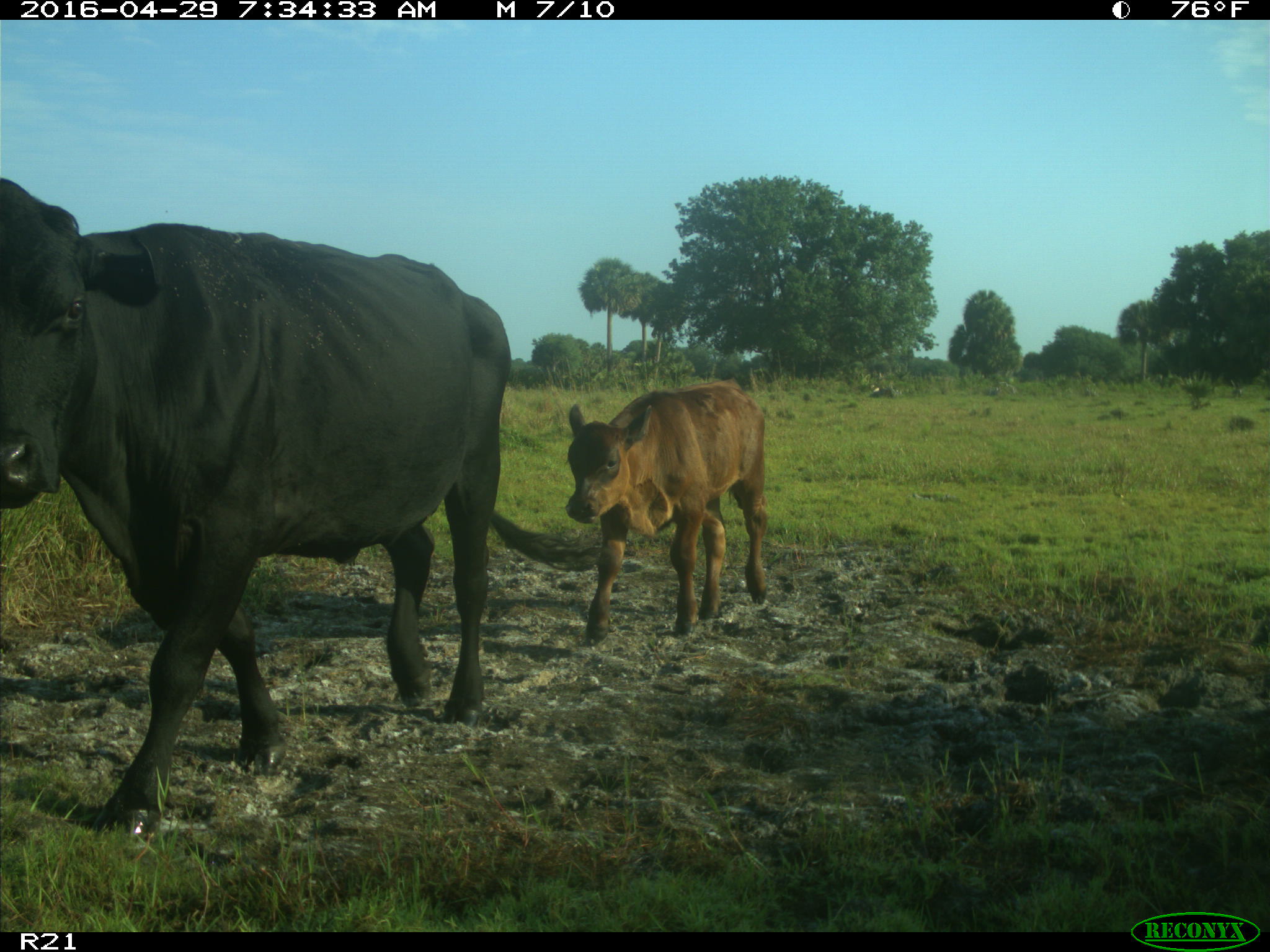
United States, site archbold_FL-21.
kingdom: Animalia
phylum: Chordata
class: Mammalia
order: Artiodactyla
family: Bovidae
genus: Bos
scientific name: Bos taurus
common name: domestic cow